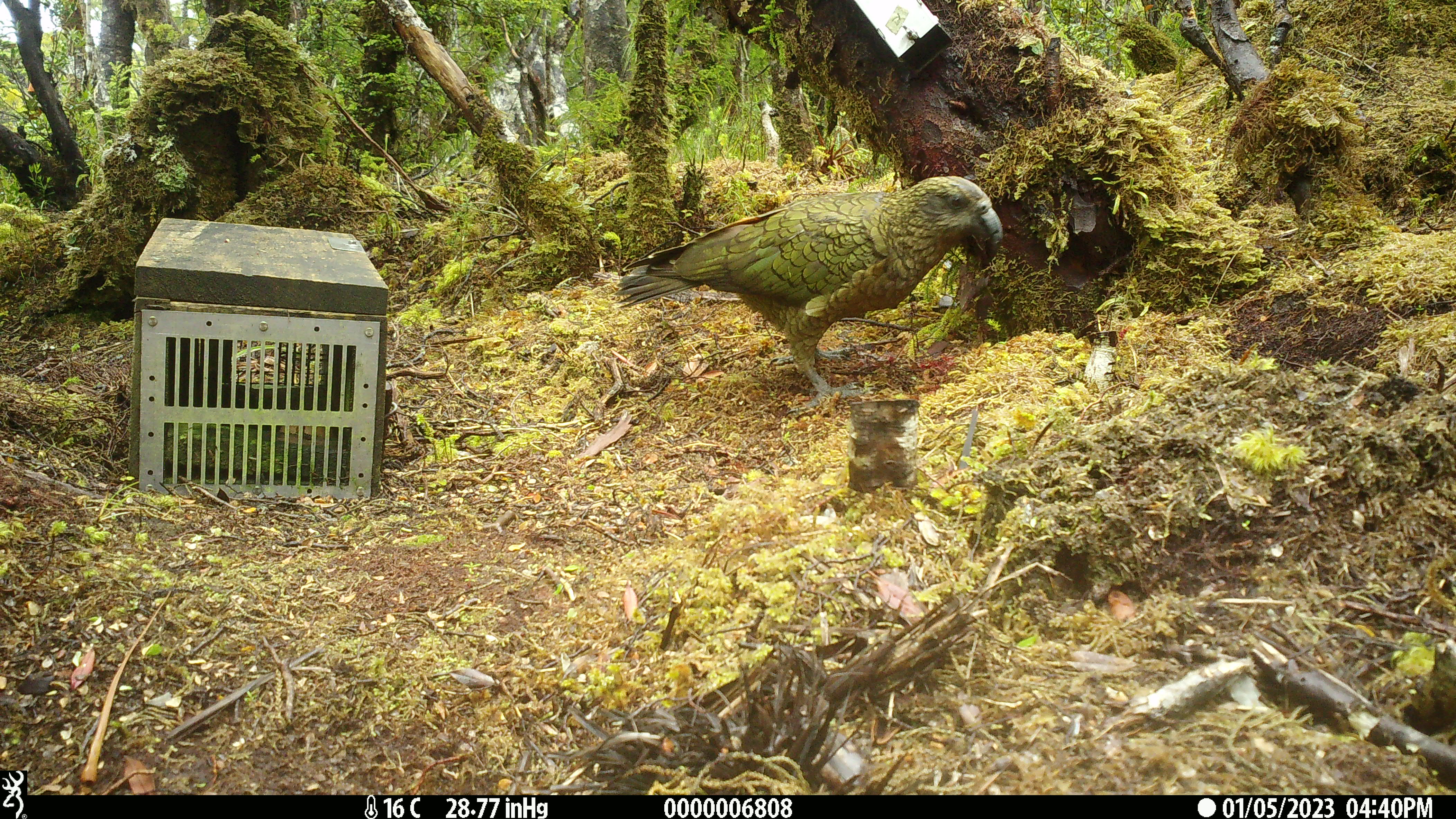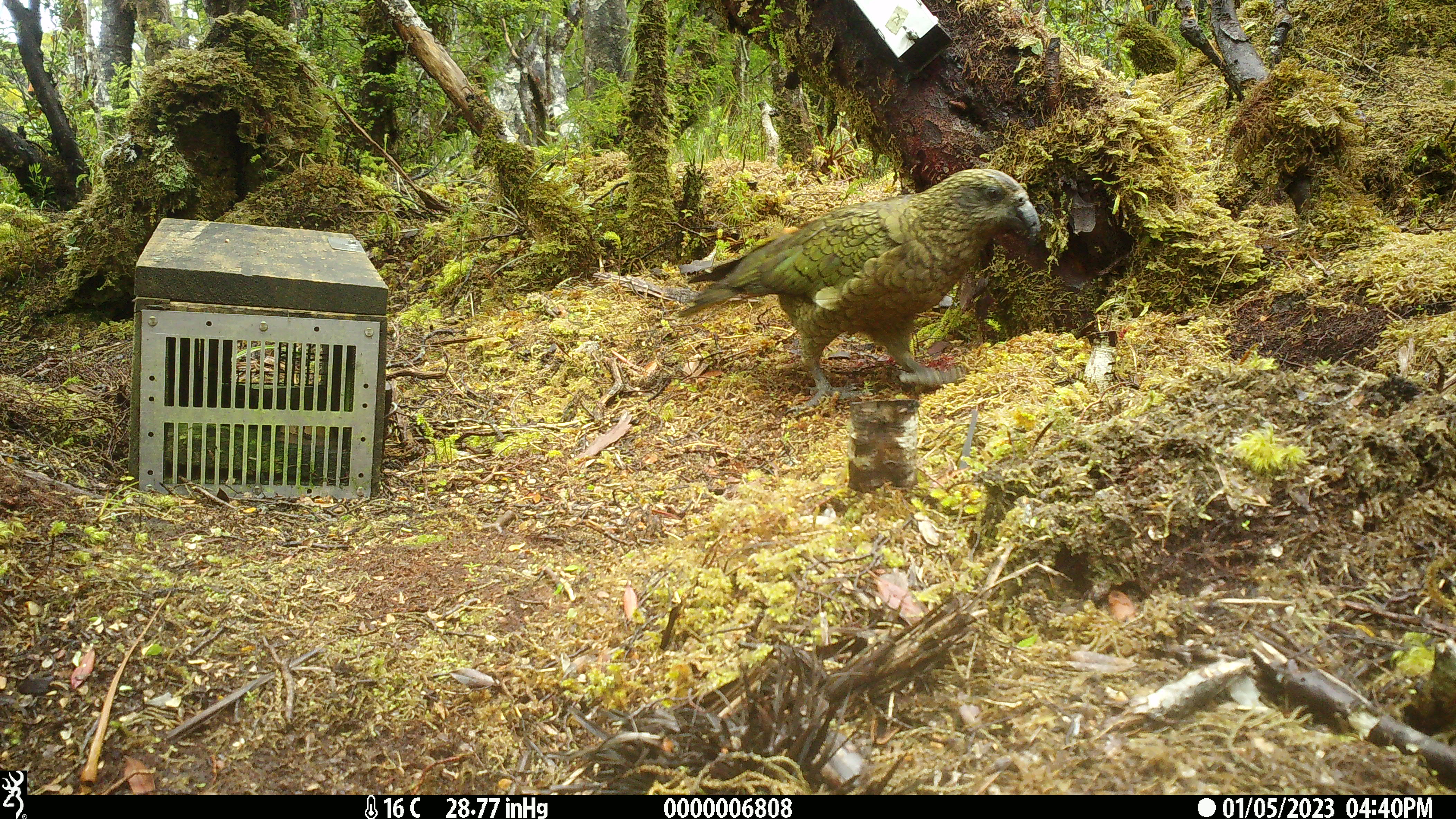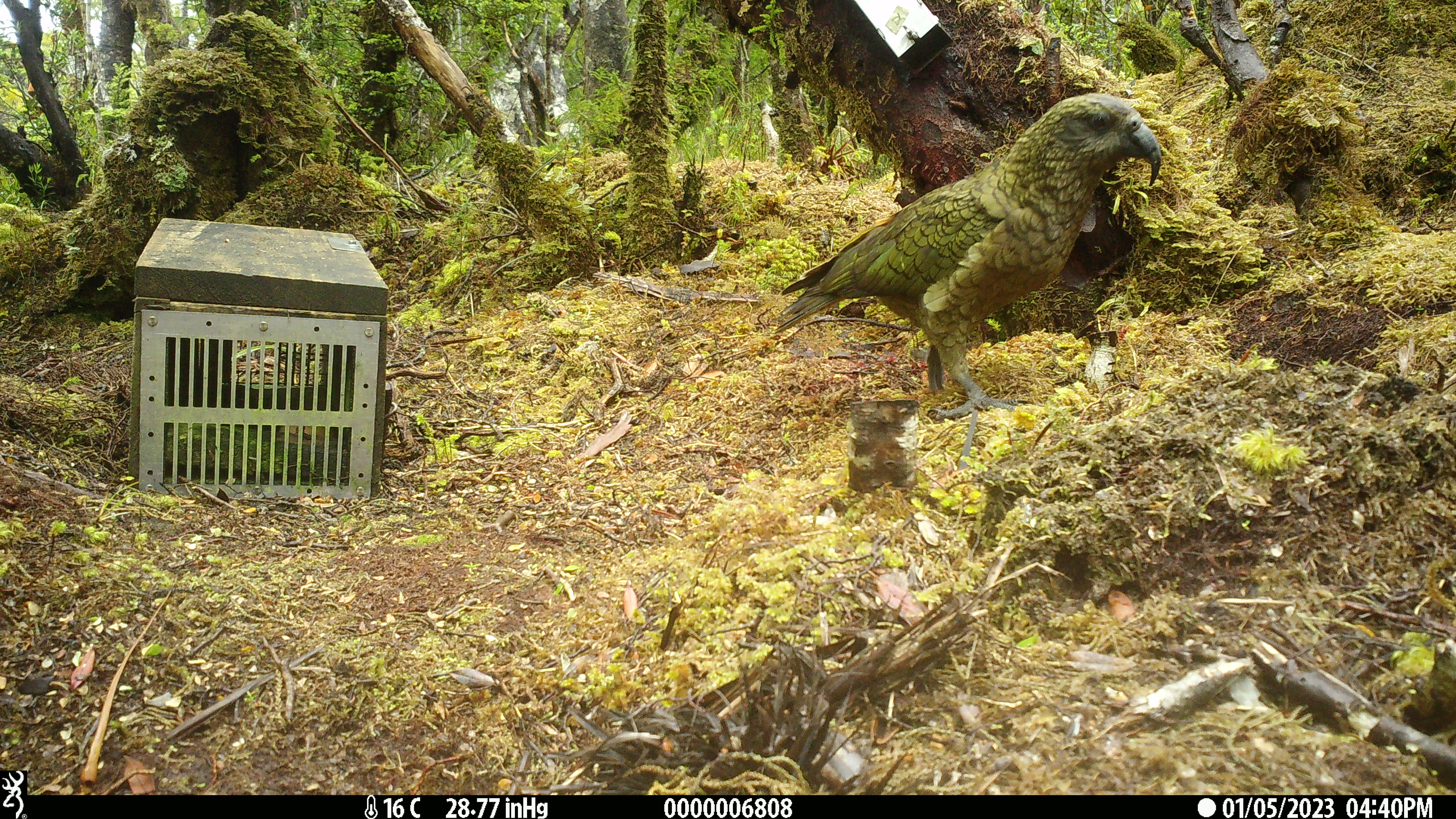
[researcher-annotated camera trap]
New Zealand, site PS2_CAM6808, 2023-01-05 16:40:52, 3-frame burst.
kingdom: Animalia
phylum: Chordata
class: Aves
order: Psittaciformes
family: Strigopidae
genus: Nestor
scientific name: Nestor notabilis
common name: kea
Kea (Nestor notabilis).